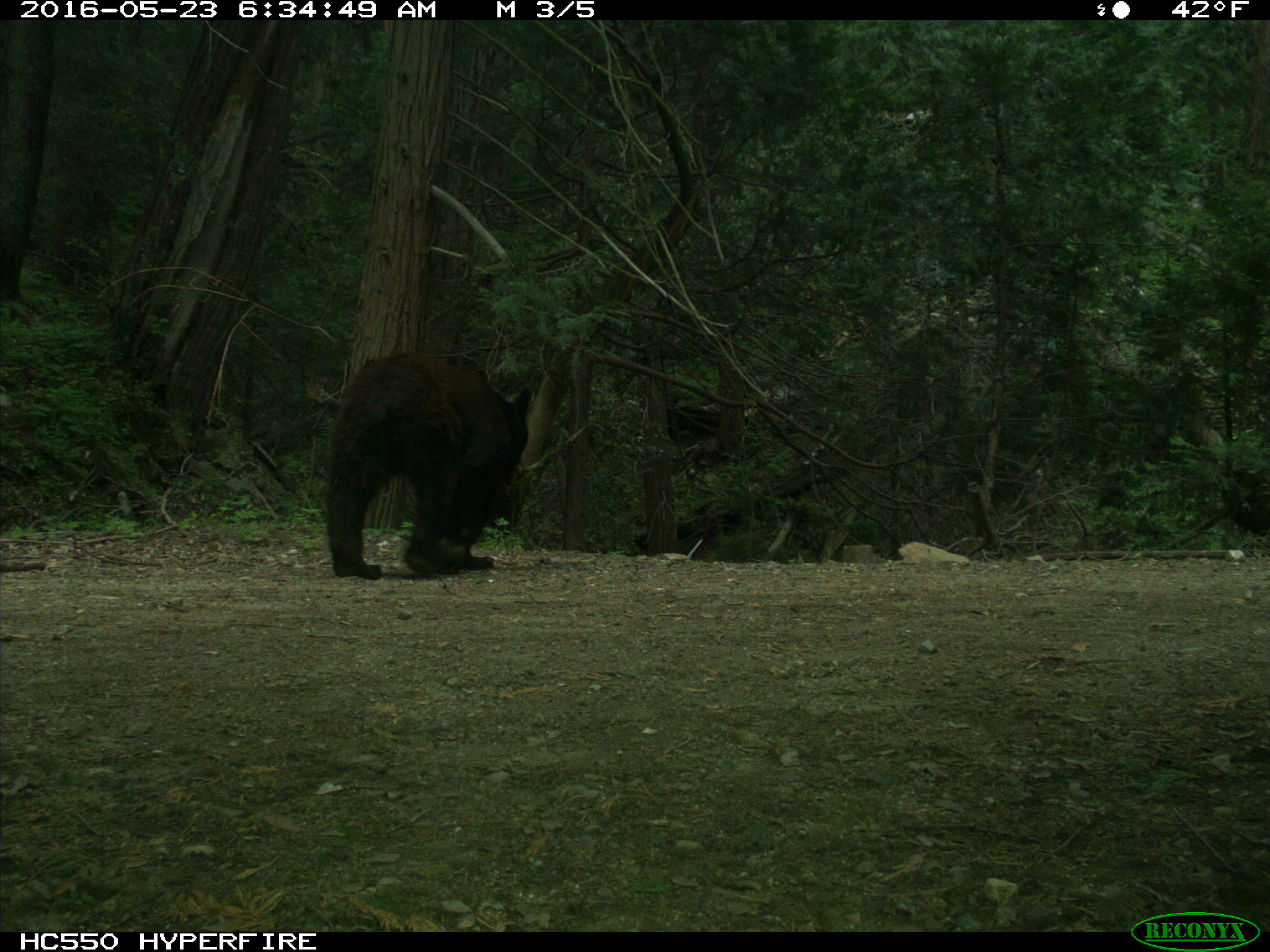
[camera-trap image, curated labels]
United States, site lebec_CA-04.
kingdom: Animalia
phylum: Chordata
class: Mammalia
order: Carnivora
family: Ursidae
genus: Ursus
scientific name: Ursus americanus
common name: american black bear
Ursus americanus (american black bear).